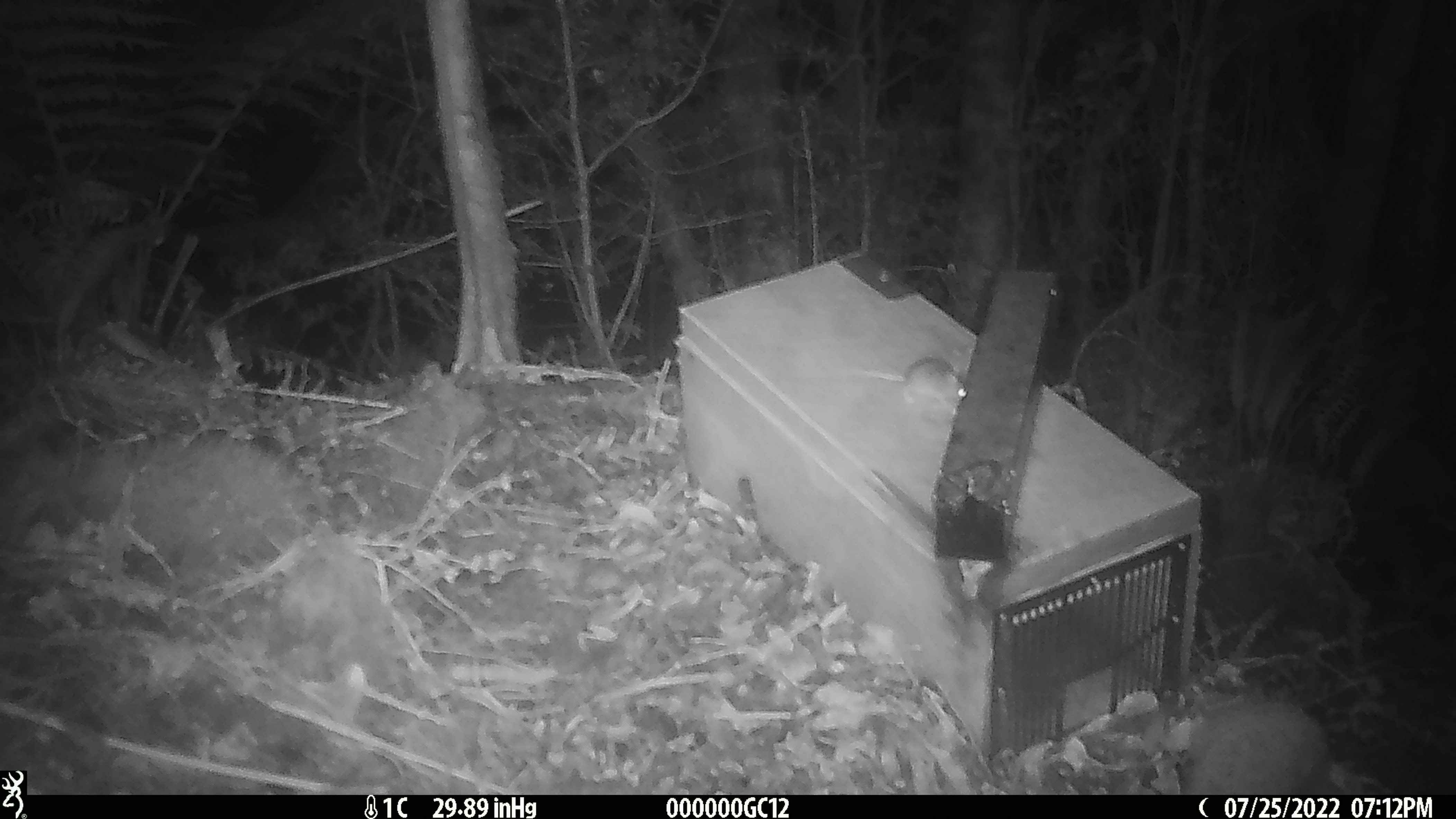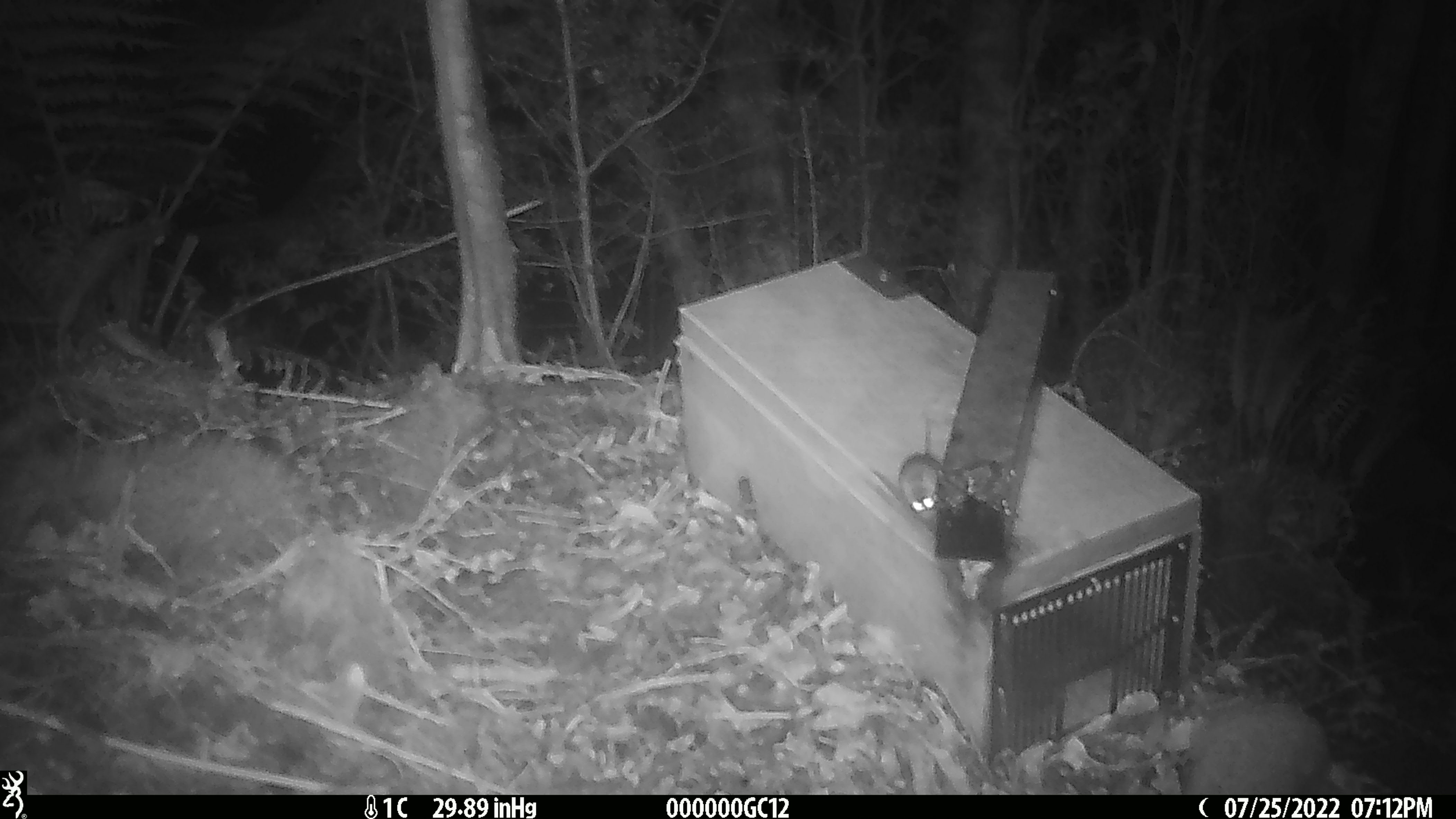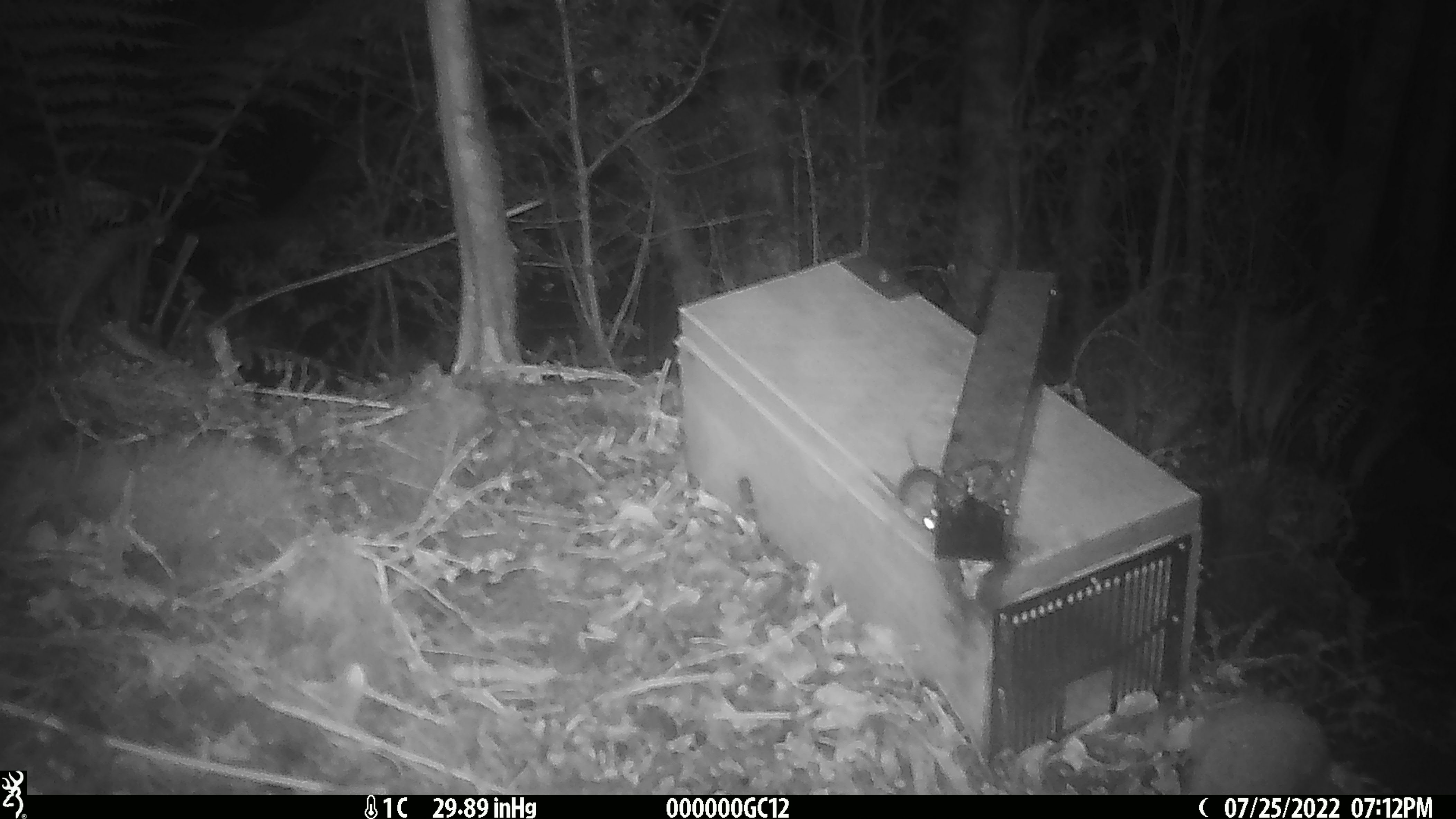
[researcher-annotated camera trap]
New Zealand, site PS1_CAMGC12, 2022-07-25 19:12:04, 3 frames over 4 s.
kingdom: Animalia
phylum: Chordata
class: Mammalia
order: Rodentia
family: Muridae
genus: Mus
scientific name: Mus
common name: mouse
Mouse (Mus).